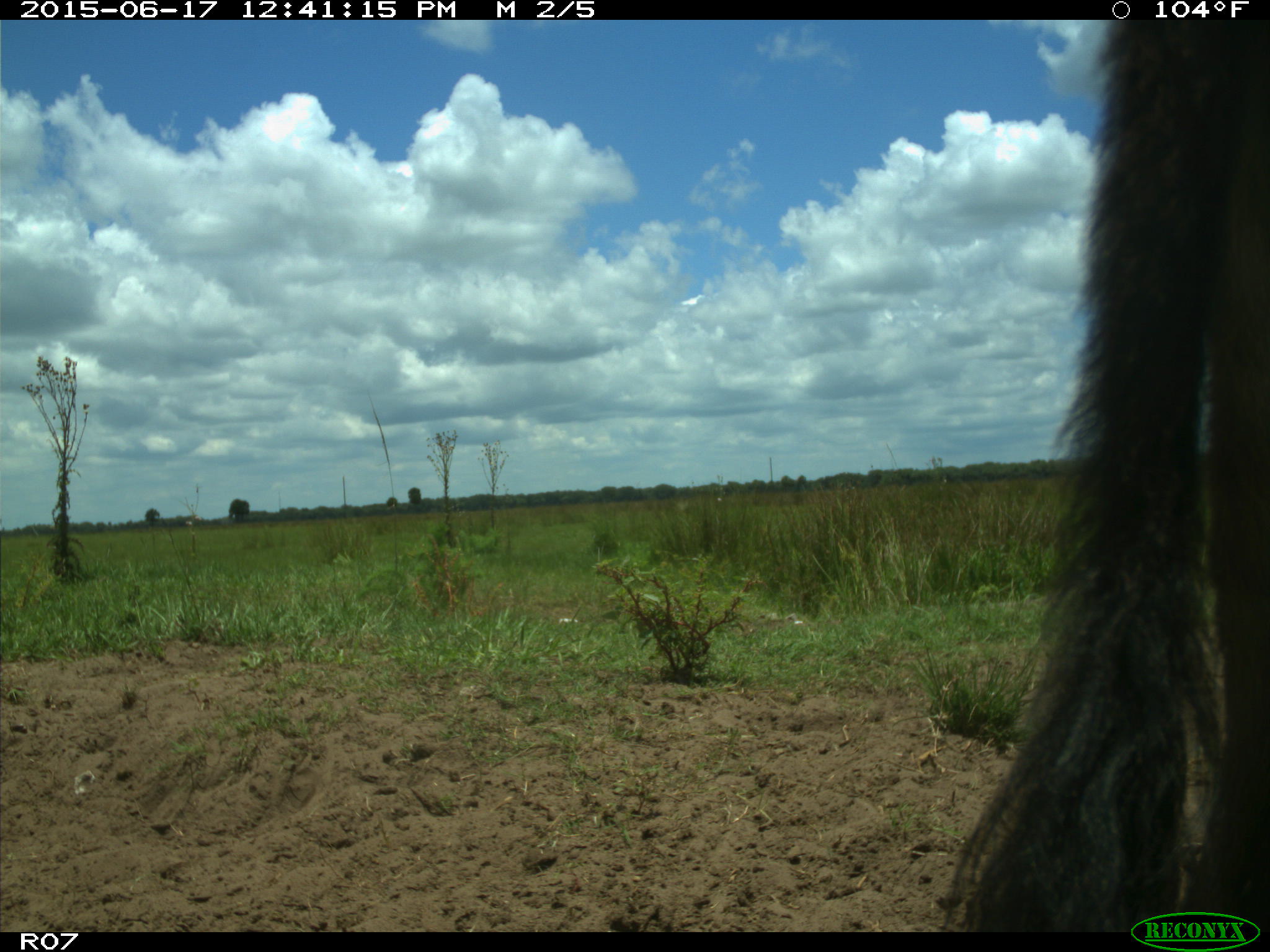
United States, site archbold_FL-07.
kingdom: Animalia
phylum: Chordata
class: Mammalia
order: Artiodactyla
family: Bovidae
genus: Bos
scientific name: Bos taurus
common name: domestic cow